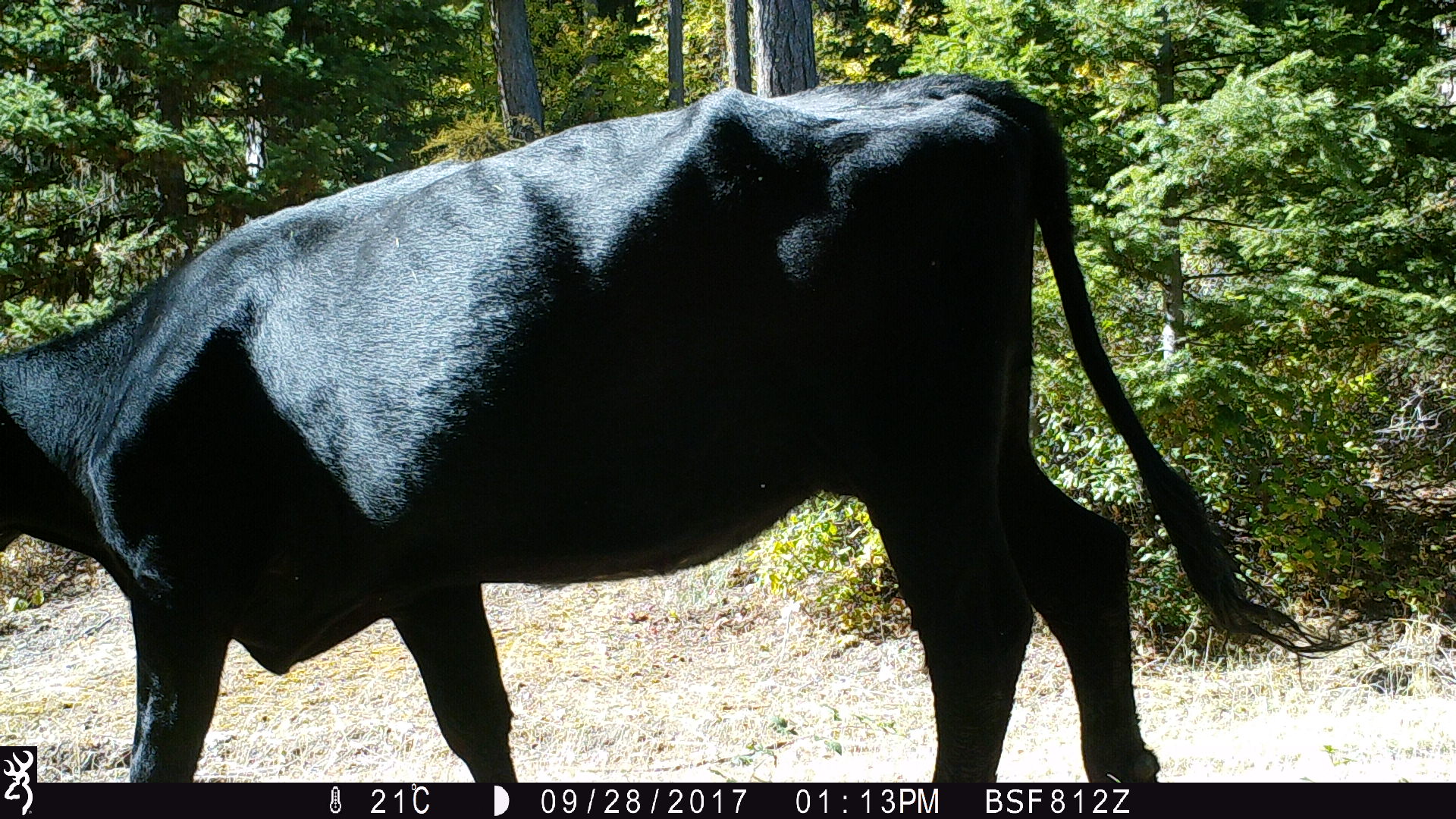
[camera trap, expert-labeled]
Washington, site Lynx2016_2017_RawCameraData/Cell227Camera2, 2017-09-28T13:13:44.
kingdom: Animalia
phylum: Chordata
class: Mammalia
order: Artiodactyla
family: Bovidae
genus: Bos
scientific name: Bos taurus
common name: domestic cattle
Domestic cattle (Bos taurus). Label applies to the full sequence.